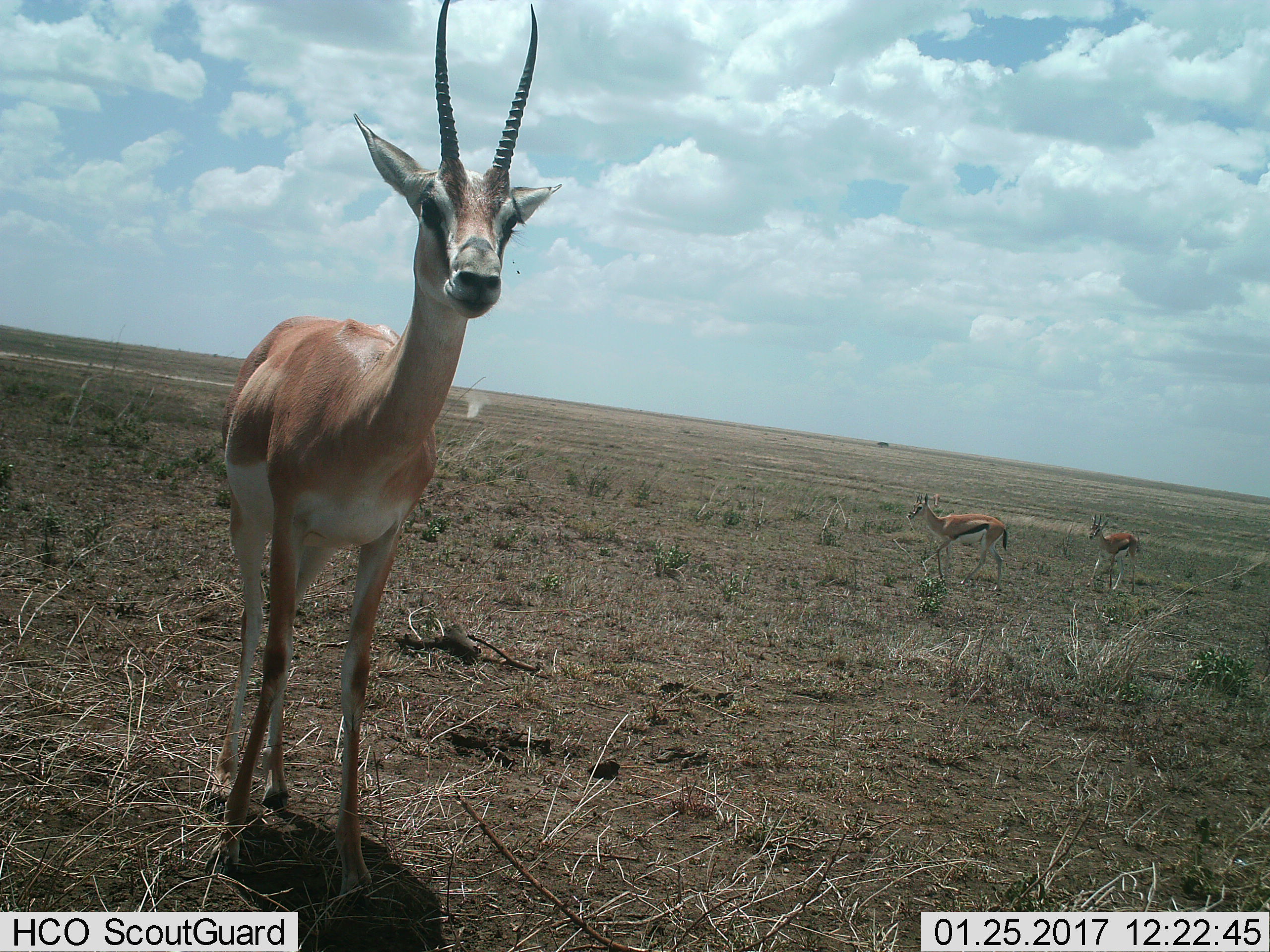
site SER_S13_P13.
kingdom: Animalia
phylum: Chordata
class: Mammalia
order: Artiodactyla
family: Bovidae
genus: Nanger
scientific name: Nanger granti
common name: grant's gazelle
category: gazellegrants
Gazellegrants (grant's gazelle) (Nanger granti), count 1. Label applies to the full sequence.